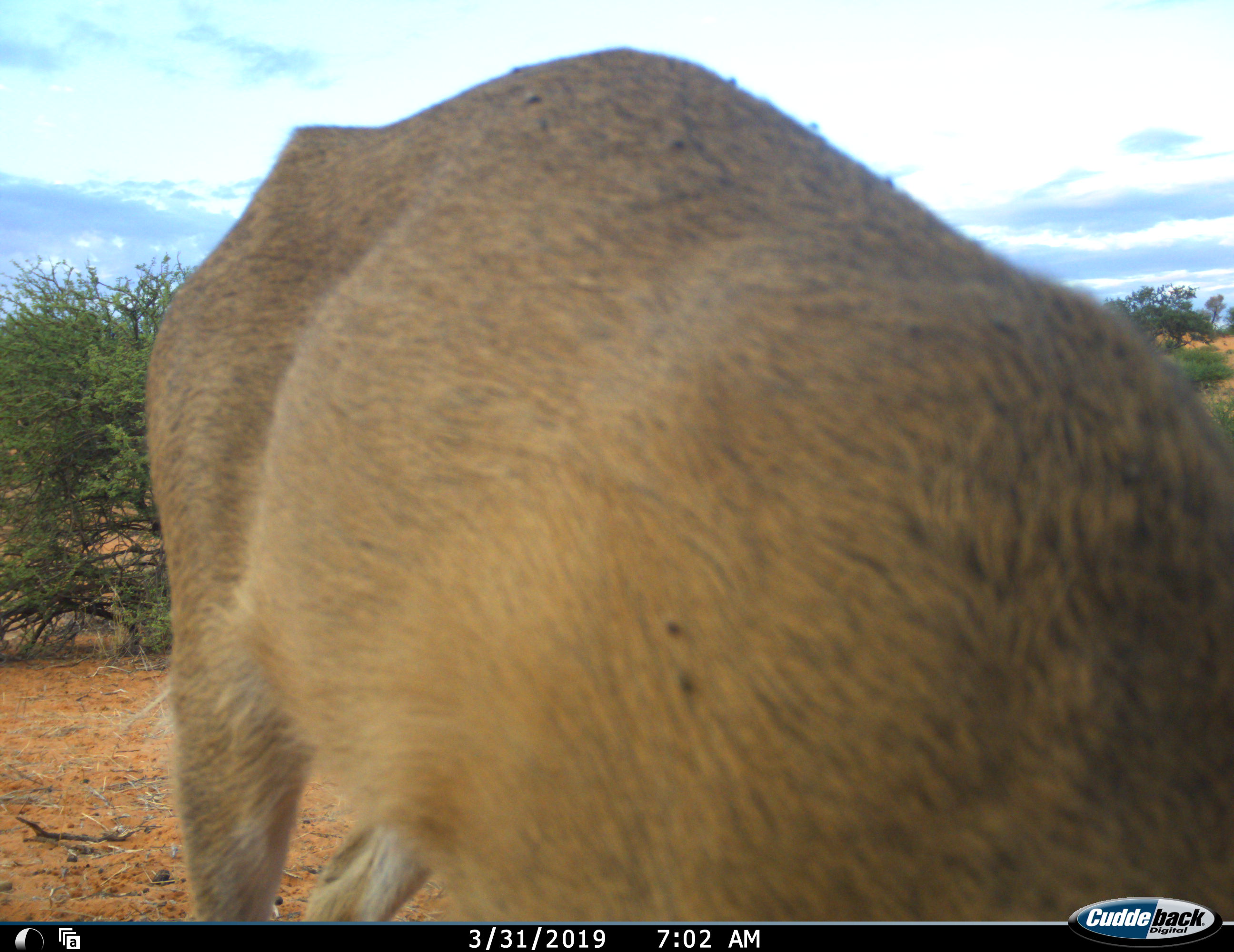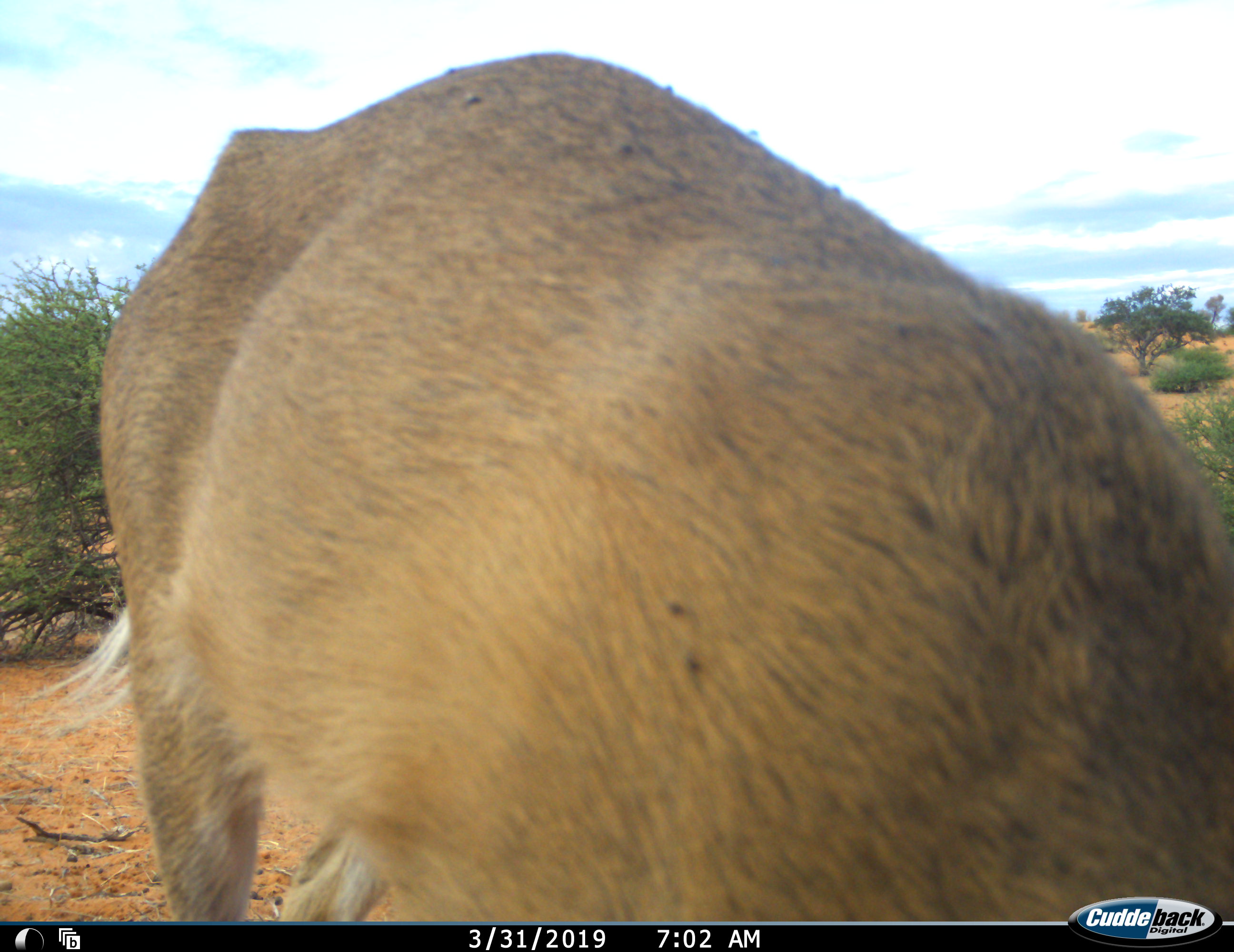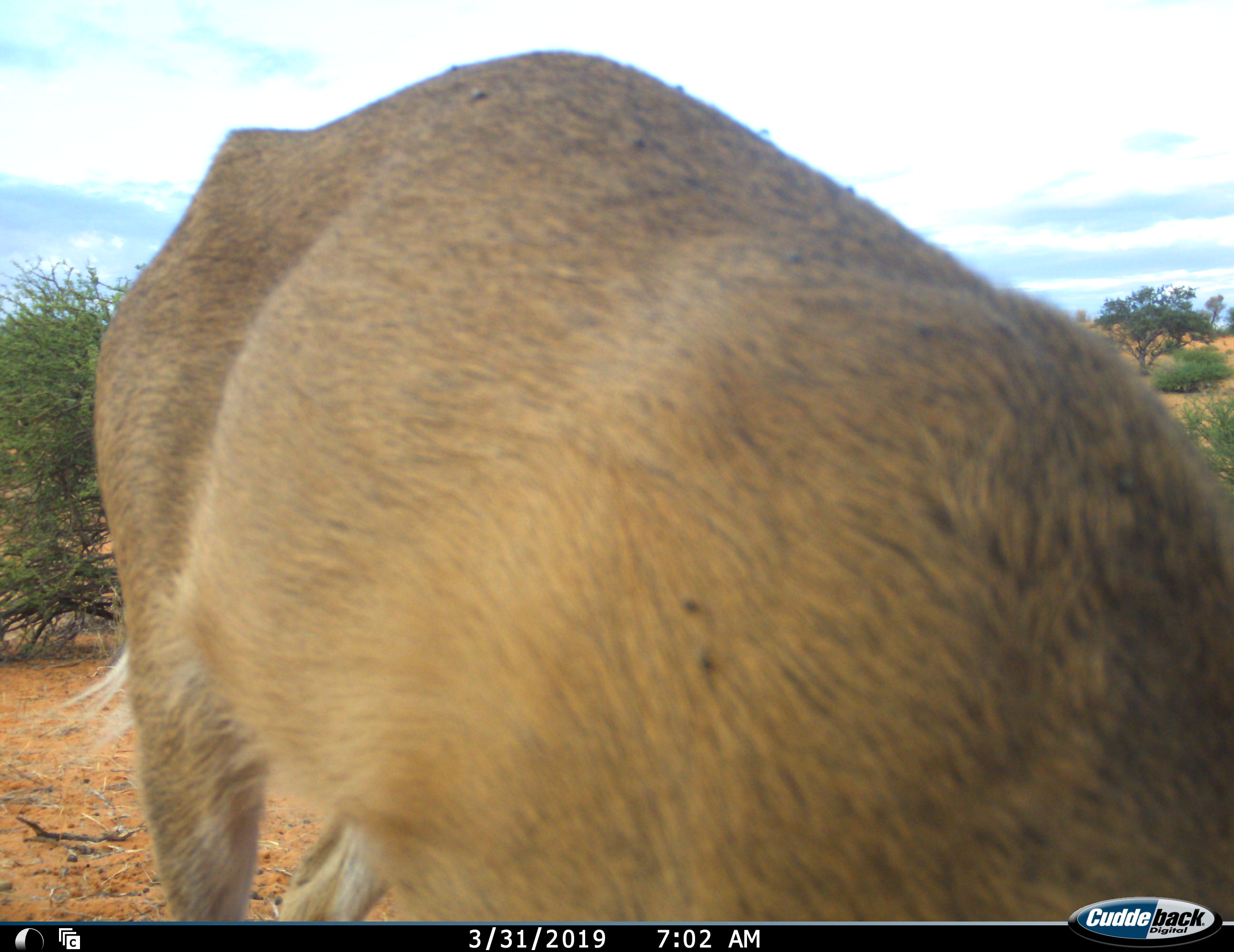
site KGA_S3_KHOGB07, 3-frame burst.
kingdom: Animalia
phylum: Chordata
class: Mammalia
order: Artiodactyla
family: Bovidae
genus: Sylvicapra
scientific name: Sylvicapra grimmia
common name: common duiker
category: duikercommongrey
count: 1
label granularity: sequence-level